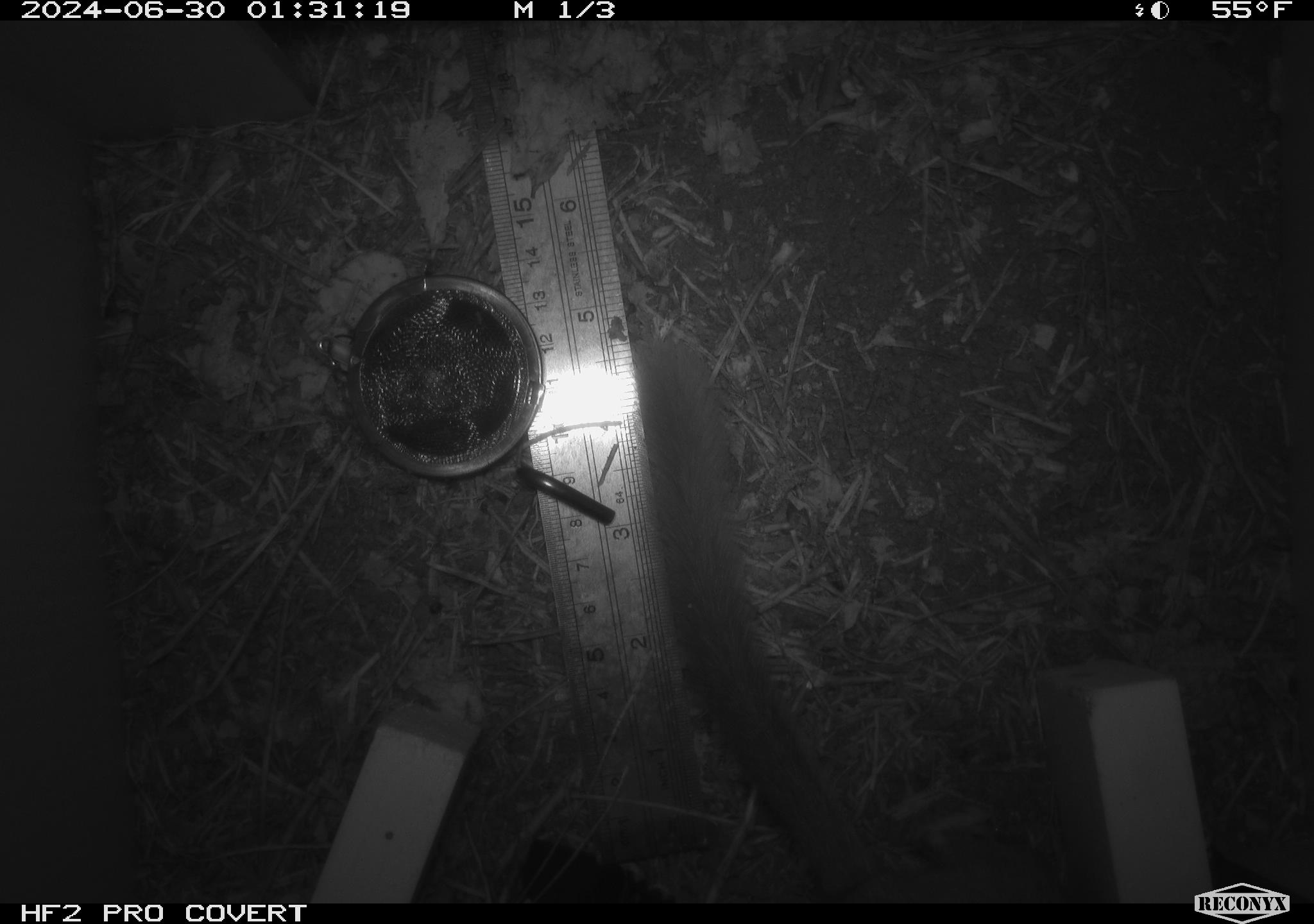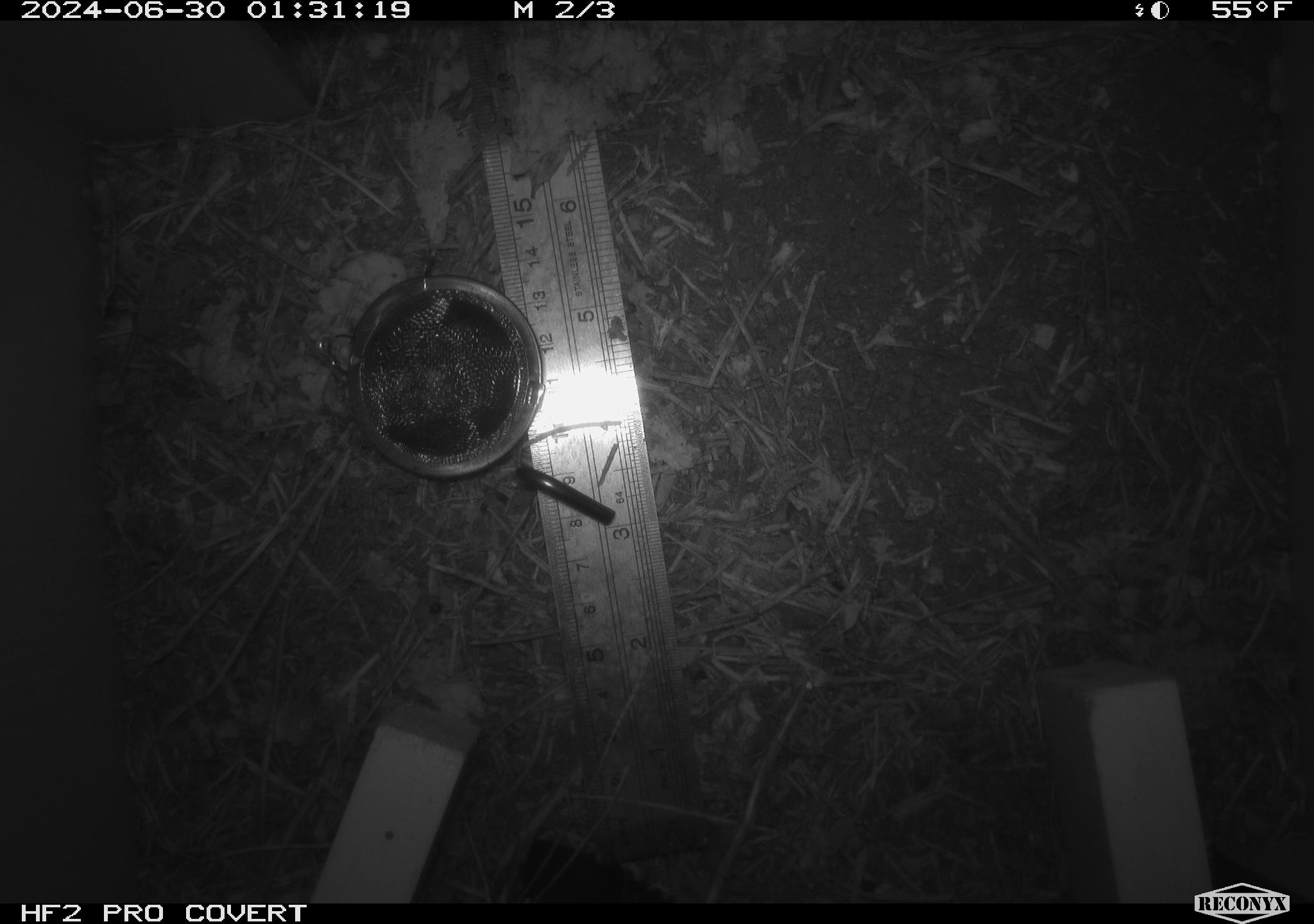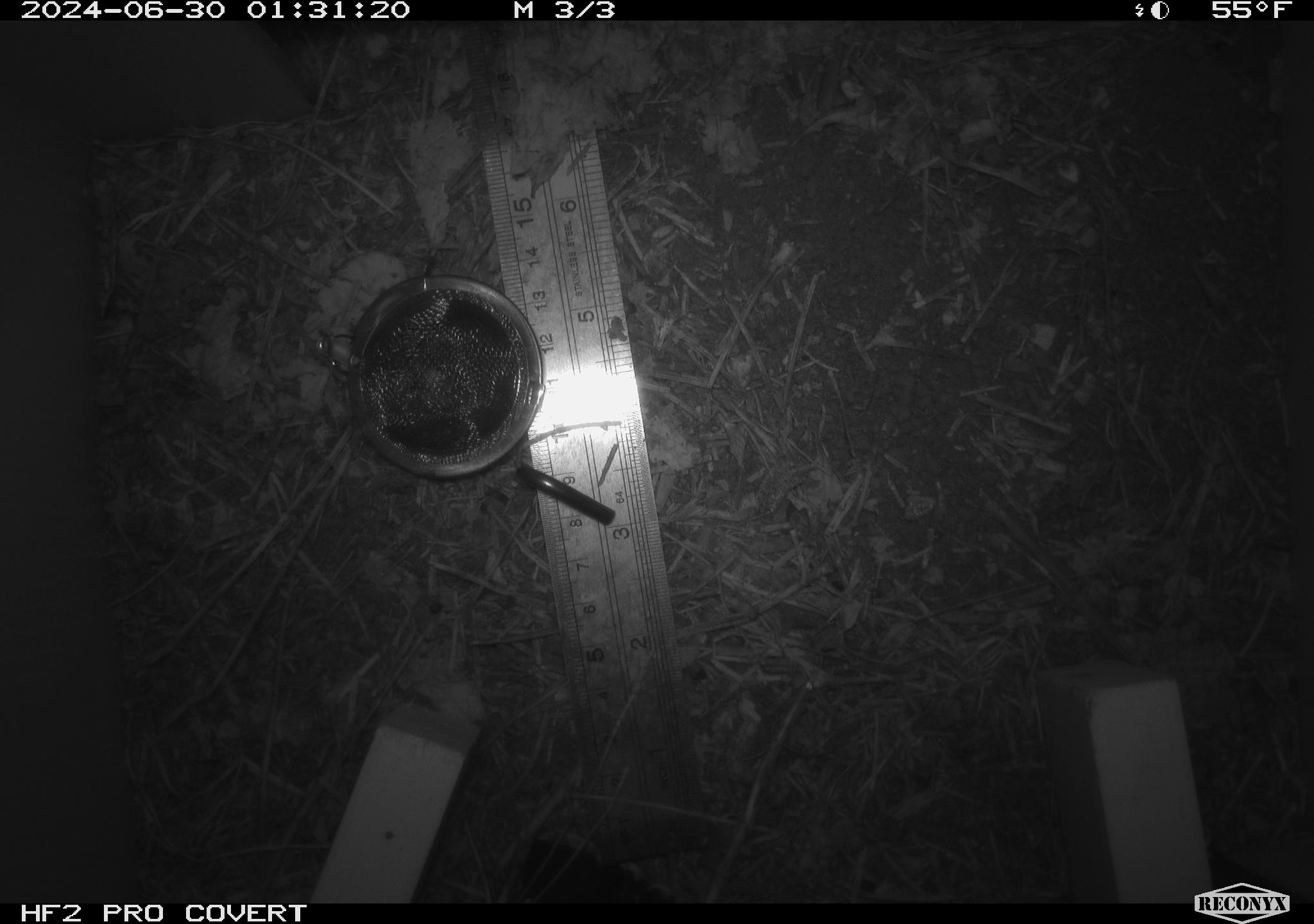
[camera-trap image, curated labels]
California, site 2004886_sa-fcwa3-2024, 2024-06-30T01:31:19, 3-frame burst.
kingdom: Animalia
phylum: Chordata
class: Mammalia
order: Rodentia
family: Cricetidae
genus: Neotoma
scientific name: Neotoma cinerea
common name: bushy-tailed woodrat